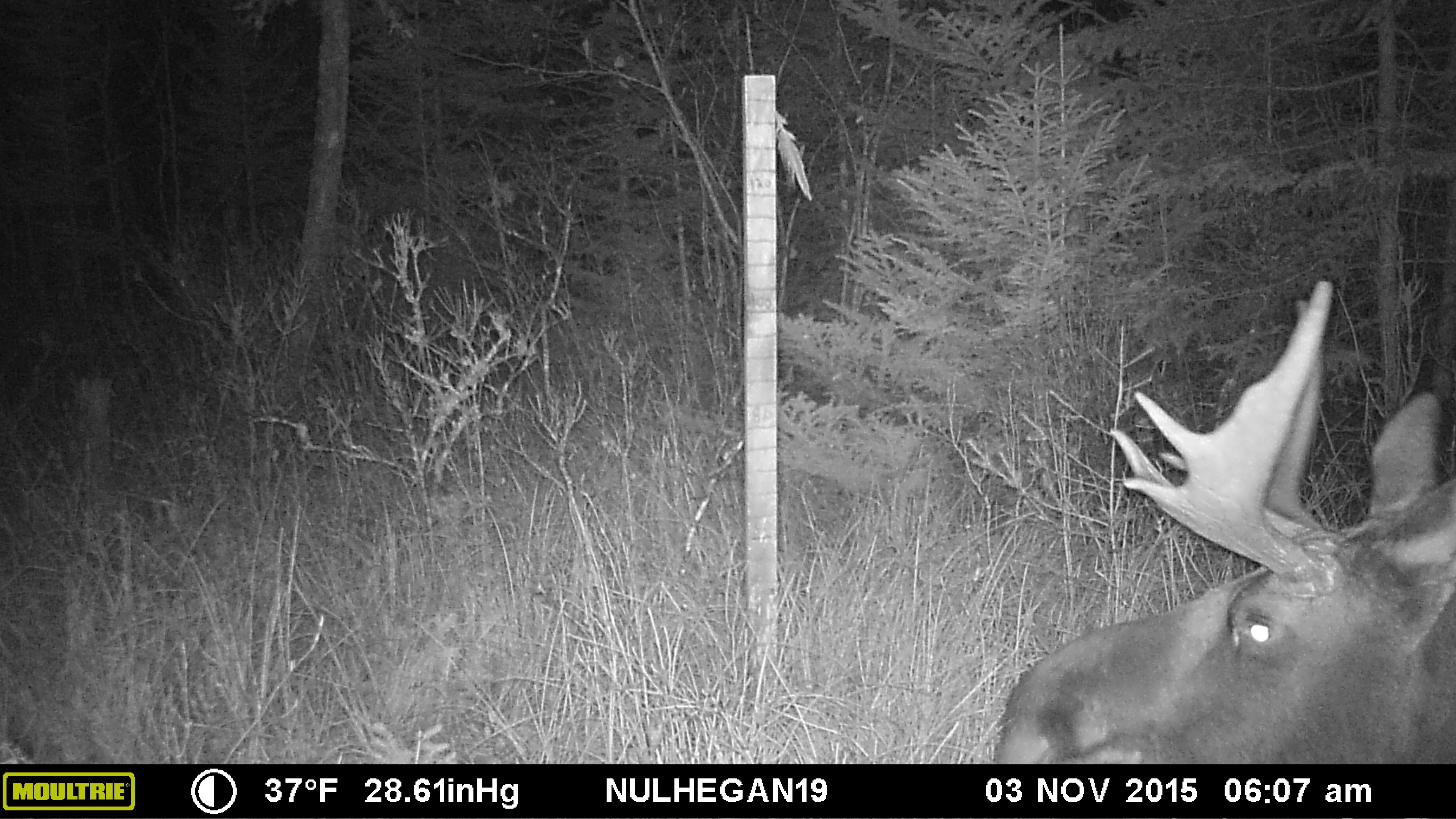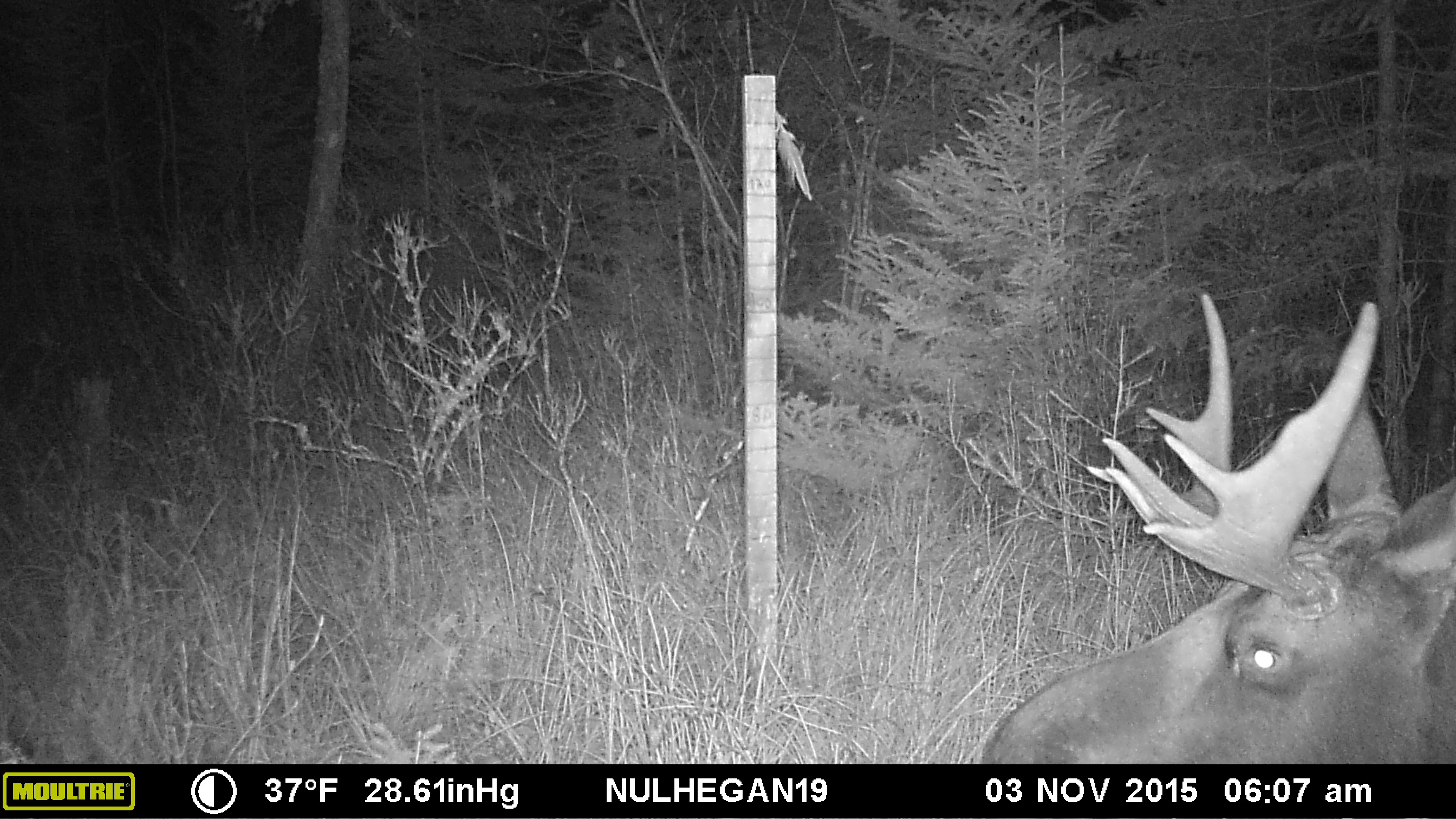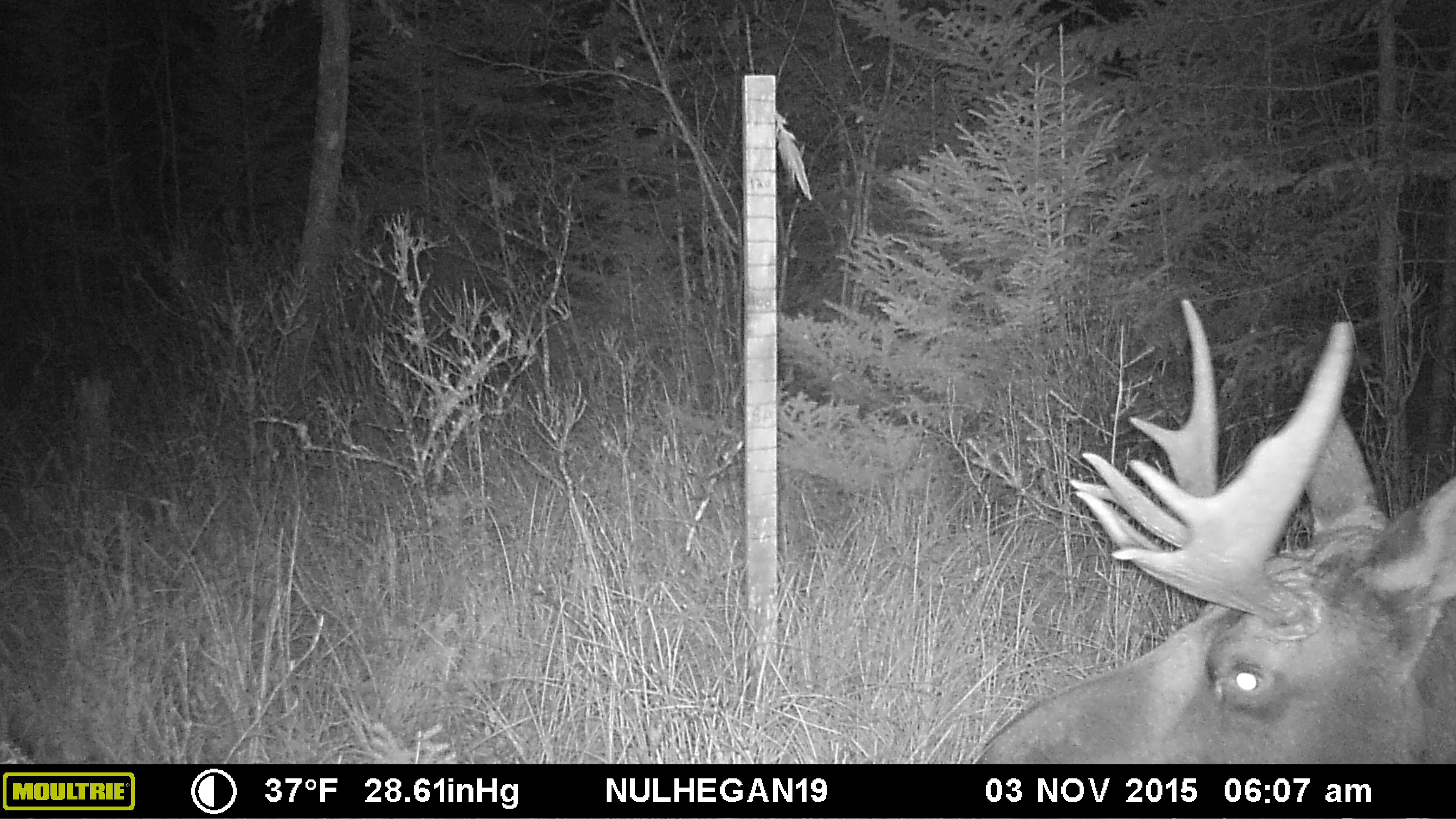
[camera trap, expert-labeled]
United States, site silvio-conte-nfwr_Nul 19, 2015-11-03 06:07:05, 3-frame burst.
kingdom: Animalia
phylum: Chordata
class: Mammalia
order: Artiodactyla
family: Cervidae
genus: Alces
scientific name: Alces alces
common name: moose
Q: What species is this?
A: Moose (Alces alces).